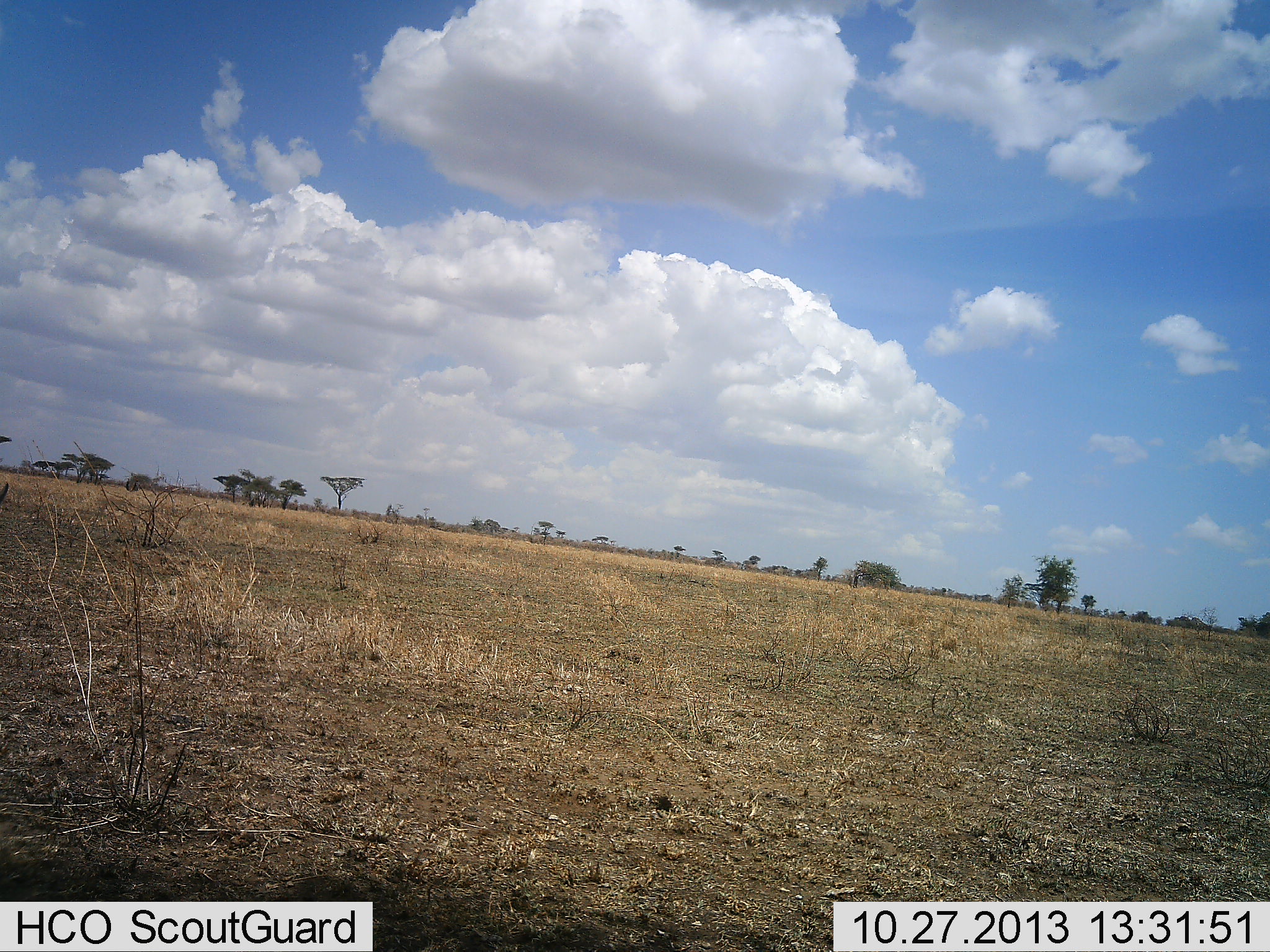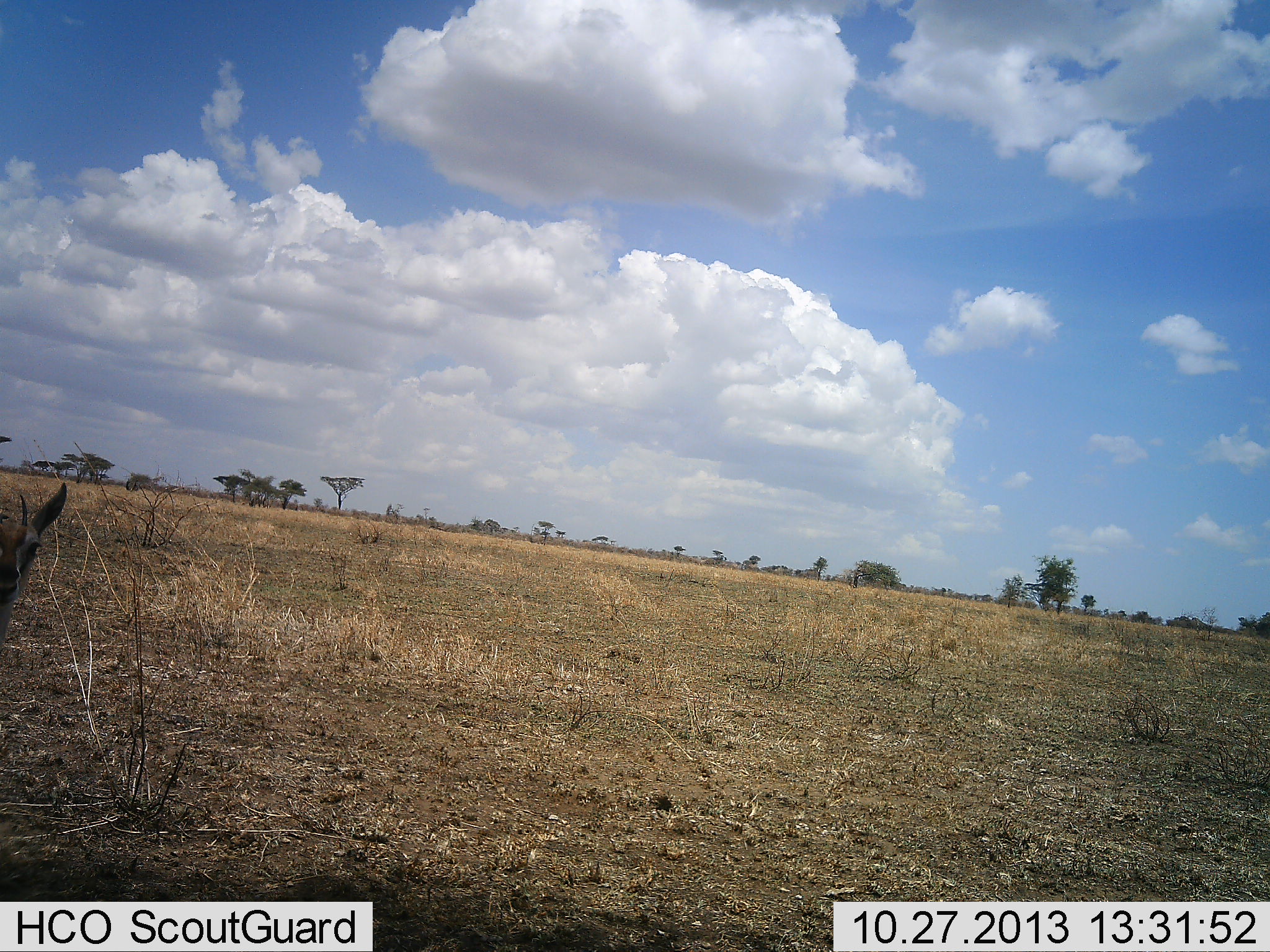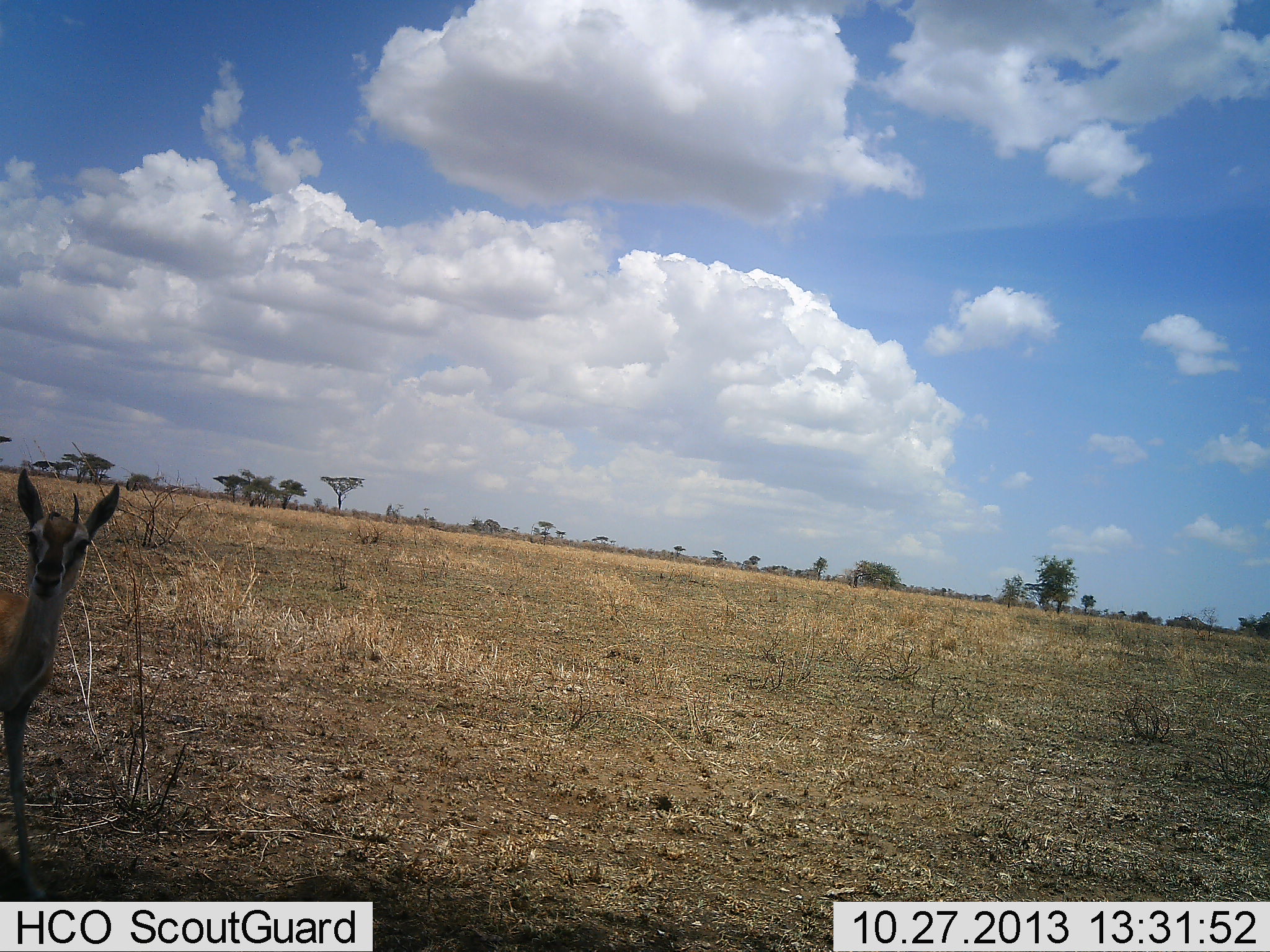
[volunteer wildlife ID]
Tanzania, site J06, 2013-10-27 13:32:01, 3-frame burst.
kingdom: Animalia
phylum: Chordata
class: Mammalia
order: Artiodactyla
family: Bovidae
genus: Eudorcas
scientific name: Eudorcas thomsonii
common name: thomson's gazelle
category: gazellethomsons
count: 1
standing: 33%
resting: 0%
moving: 73%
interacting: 0%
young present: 0%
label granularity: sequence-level